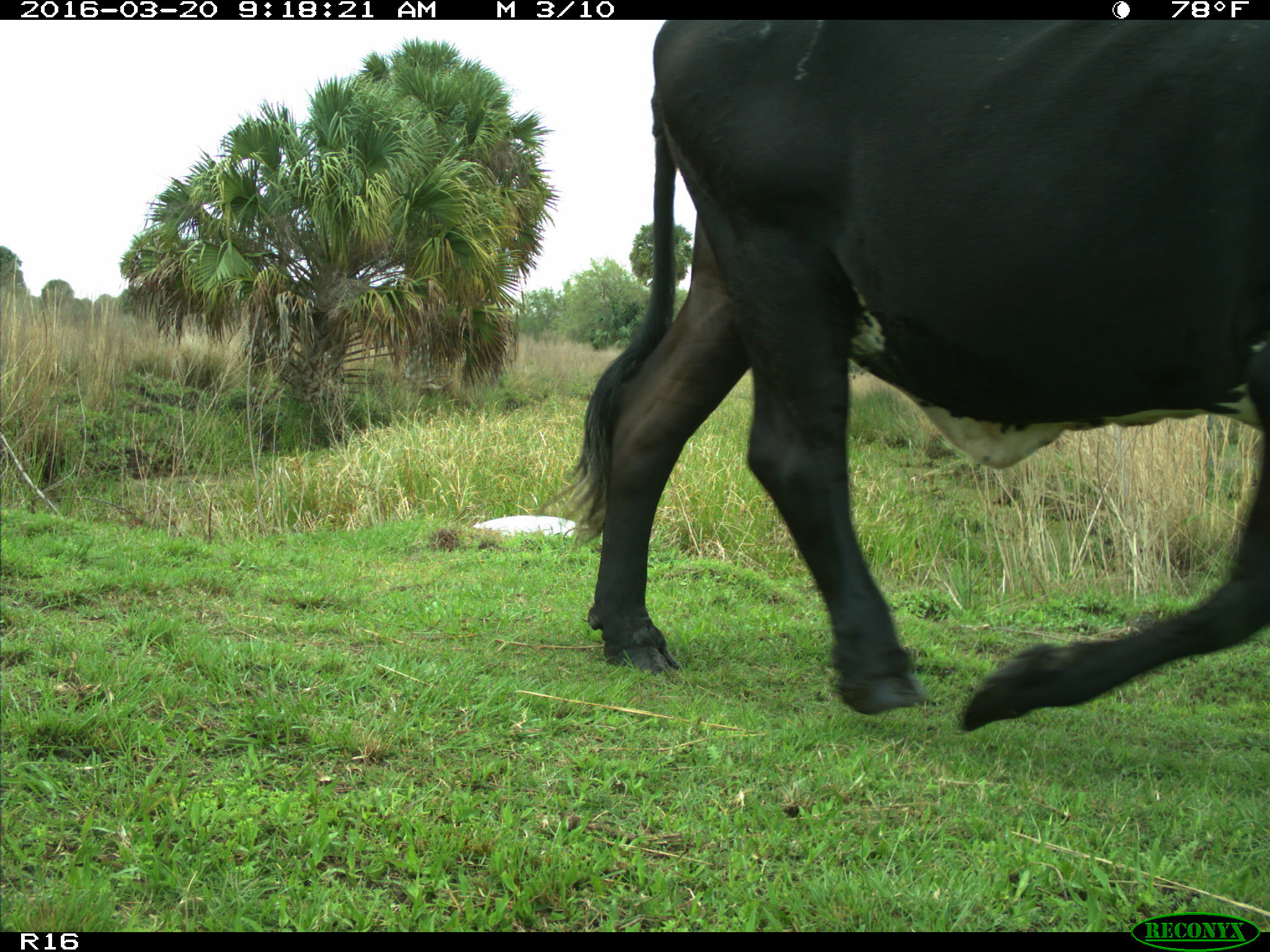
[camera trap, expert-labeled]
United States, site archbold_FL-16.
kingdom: Animalia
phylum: Chordata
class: Mammalia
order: Artiodactyla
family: Bovidae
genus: Bos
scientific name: Bos taurus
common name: domestic cow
Bos taurus (domestic cow).